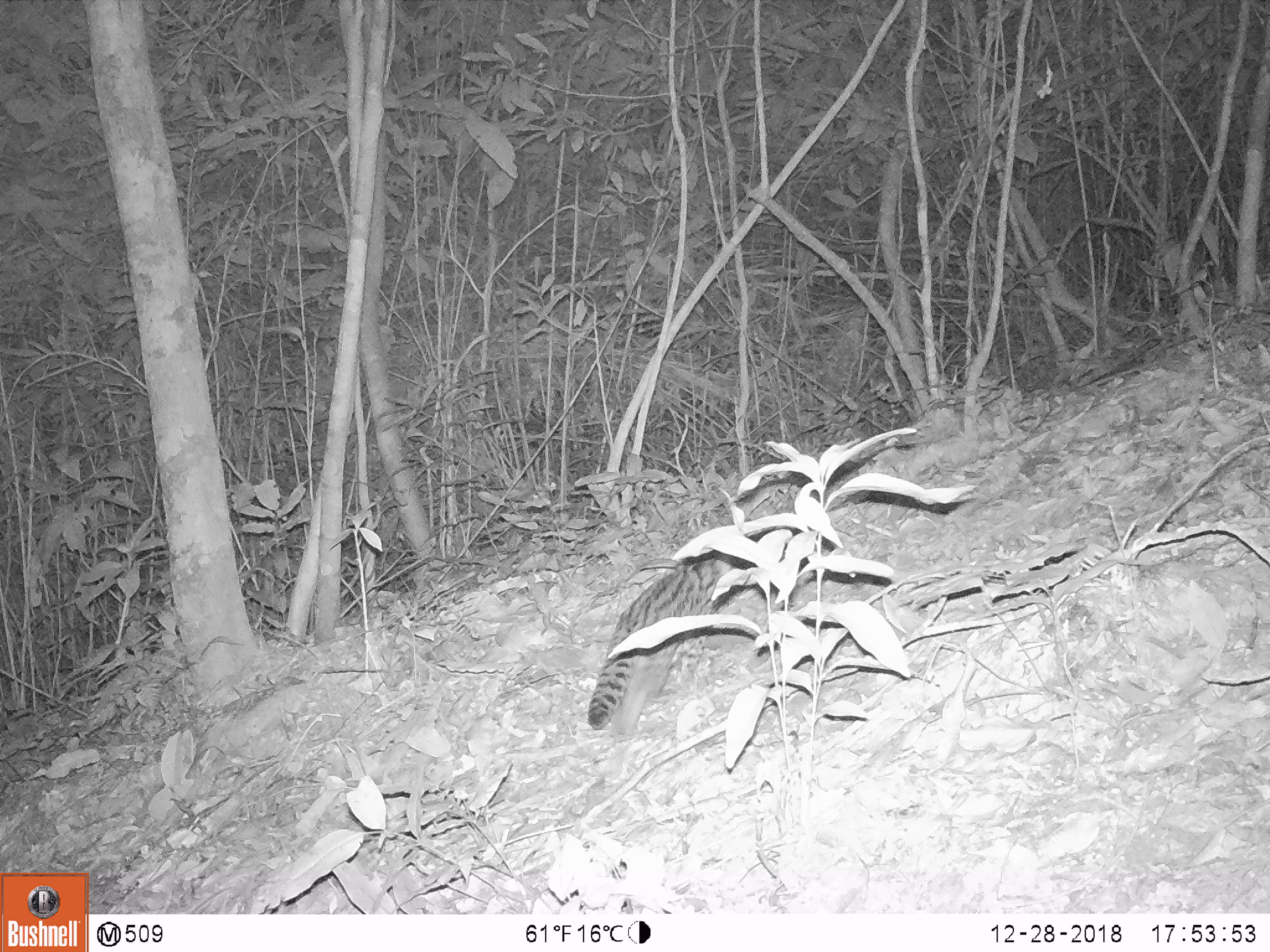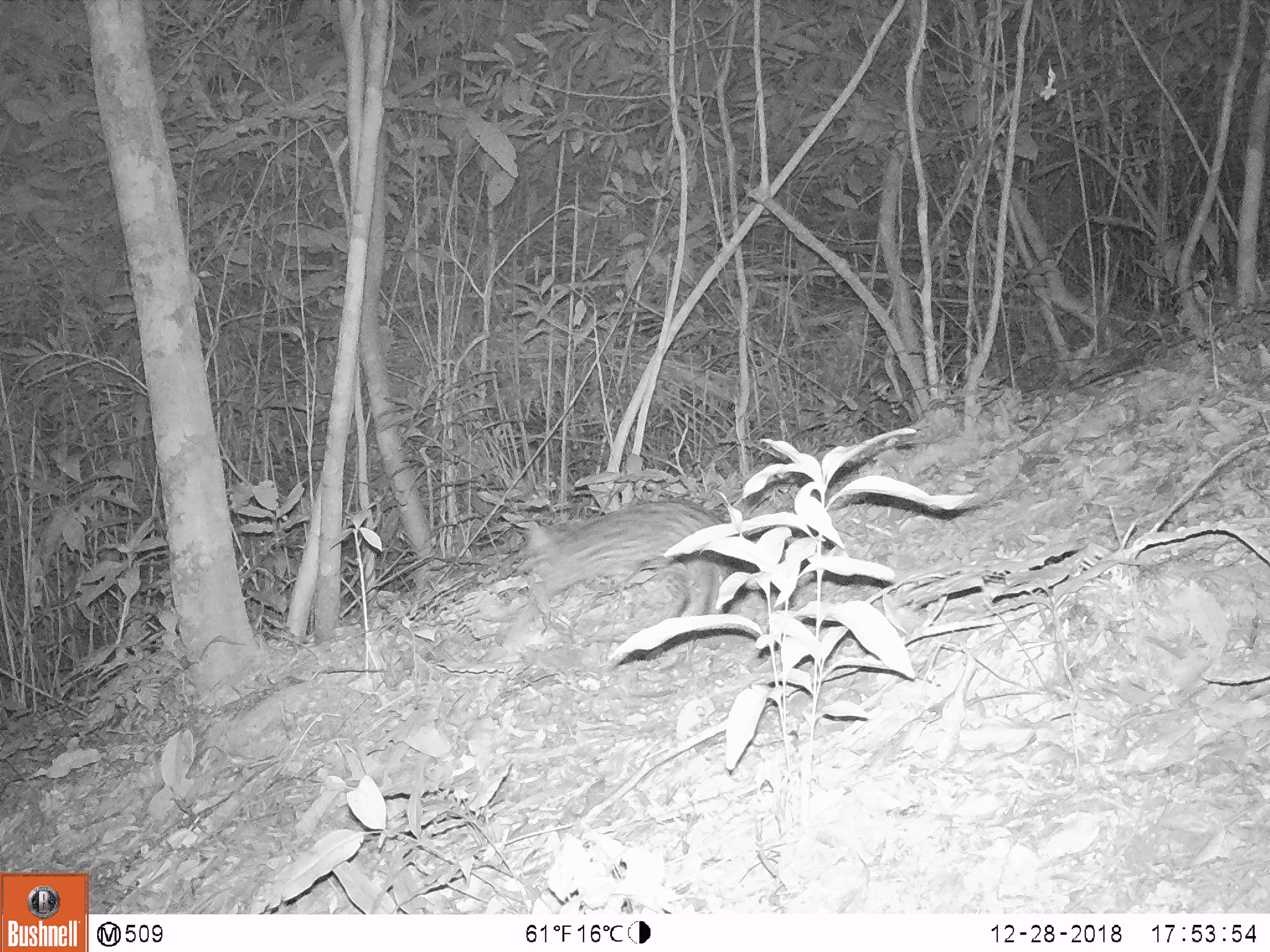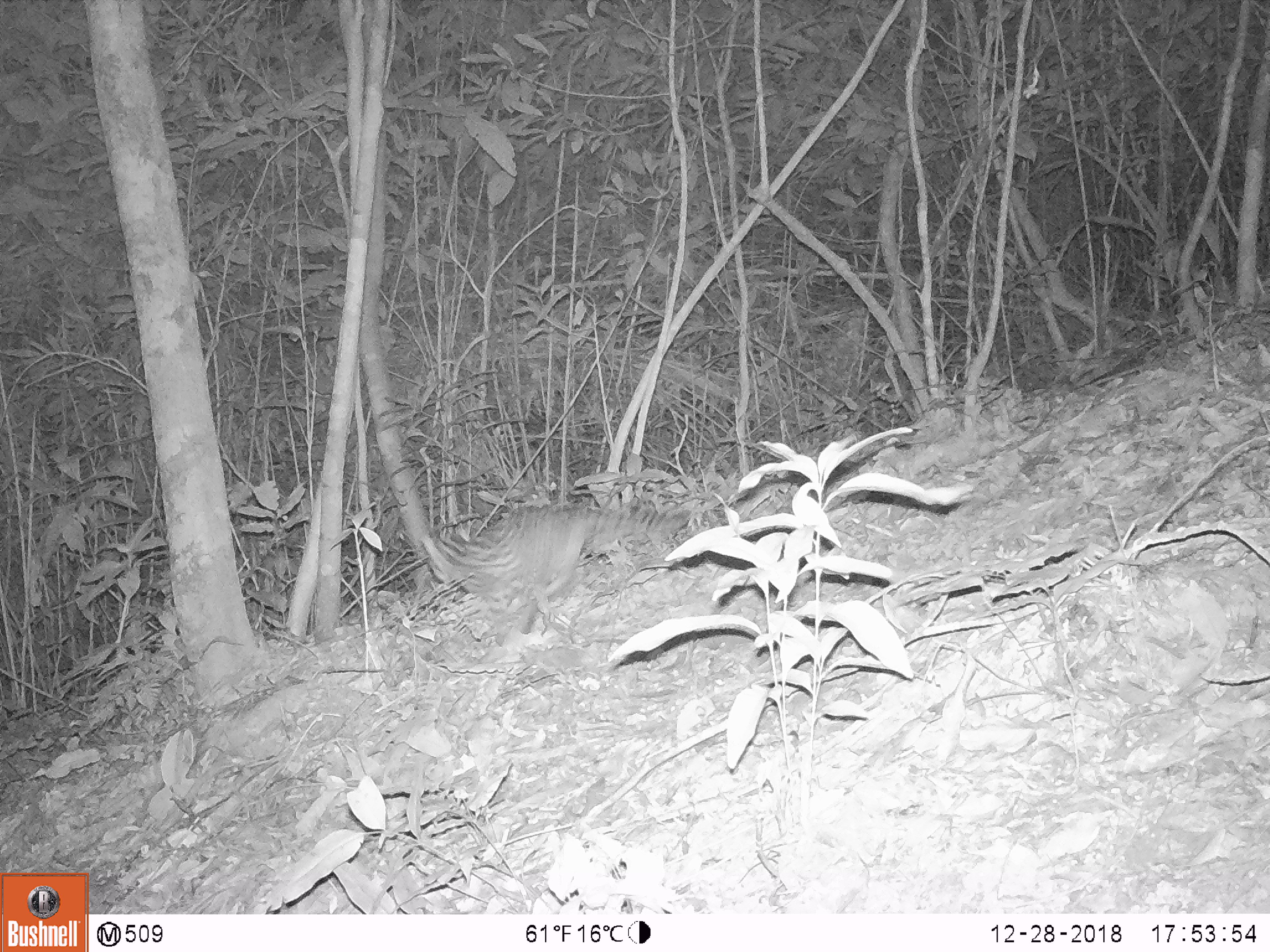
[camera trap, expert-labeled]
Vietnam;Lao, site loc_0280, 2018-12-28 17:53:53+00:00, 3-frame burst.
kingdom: Animalia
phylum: Chordata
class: Mammalia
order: Carnivora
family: Felidae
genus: Prionailurus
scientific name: Prionailurus bengalensis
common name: leopard cat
Leopard cat (Prionailurus bengalensis). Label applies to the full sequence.